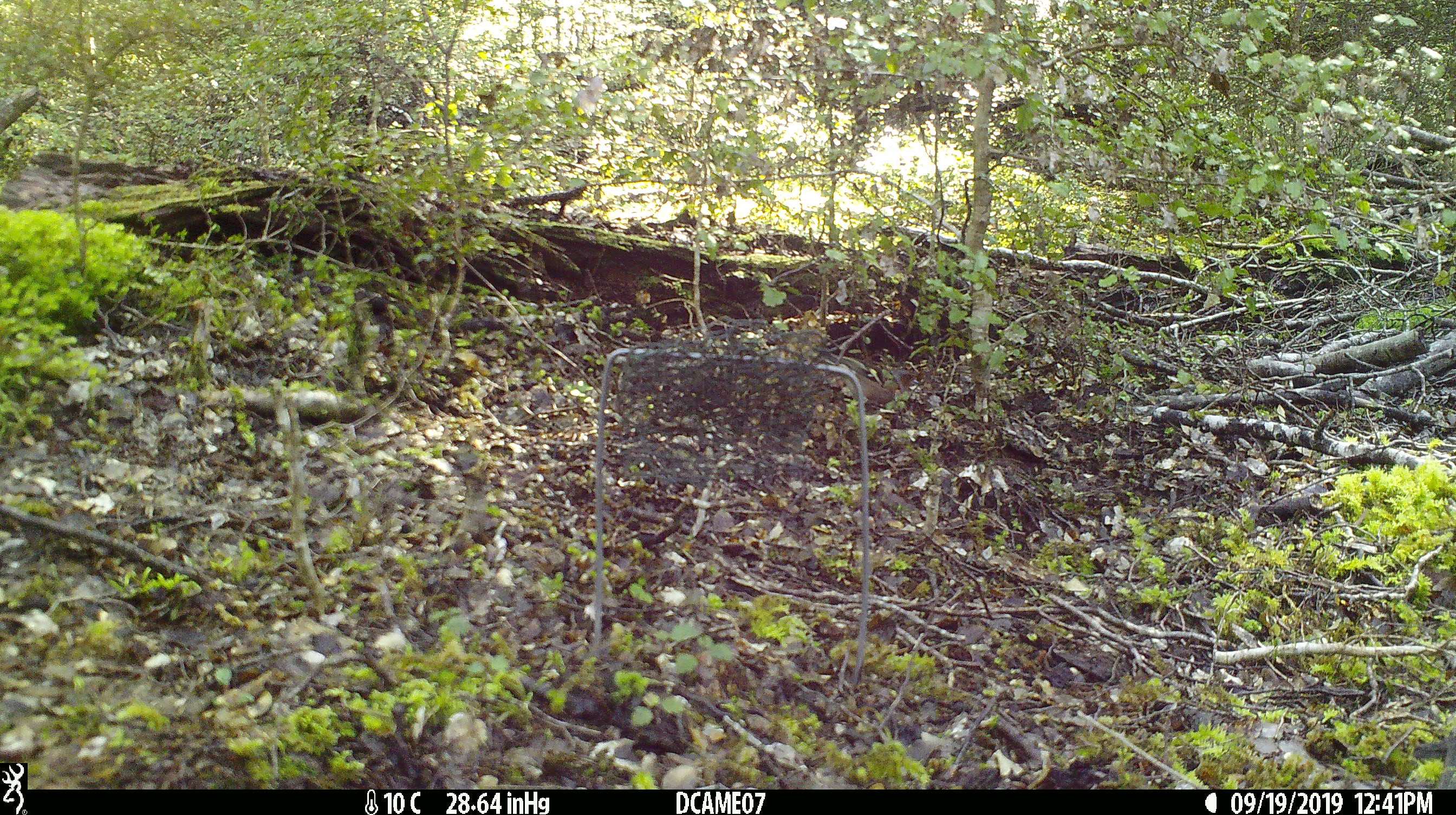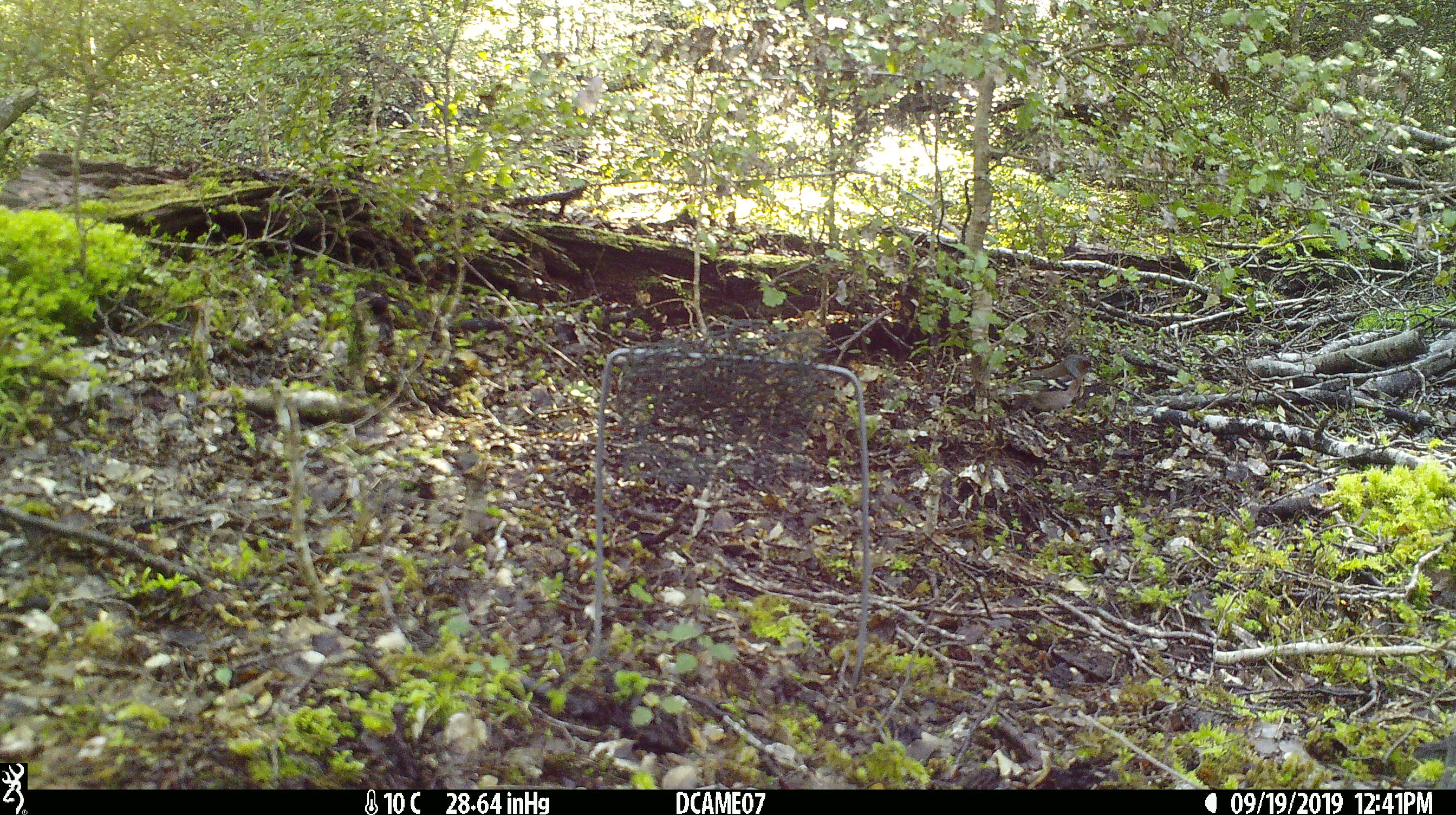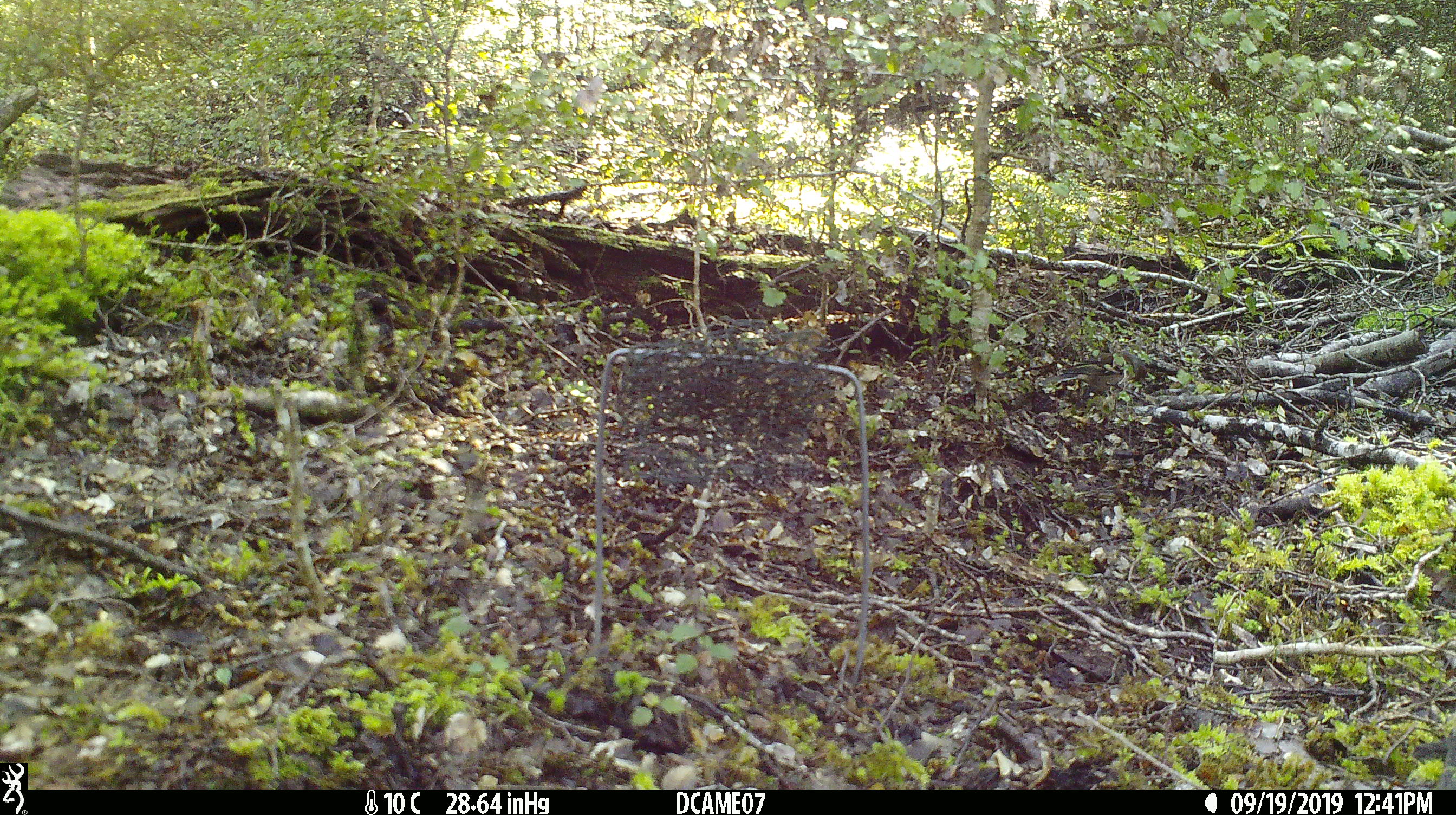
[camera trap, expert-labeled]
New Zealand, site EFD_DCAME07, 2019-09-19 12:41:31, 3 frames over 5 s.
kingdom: Animalia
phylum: Chordata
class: Aves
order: Passeriformes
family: Fringillidae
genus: Fringilla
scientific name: Fringilla coelebs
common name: common chaffinch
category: chaffinch